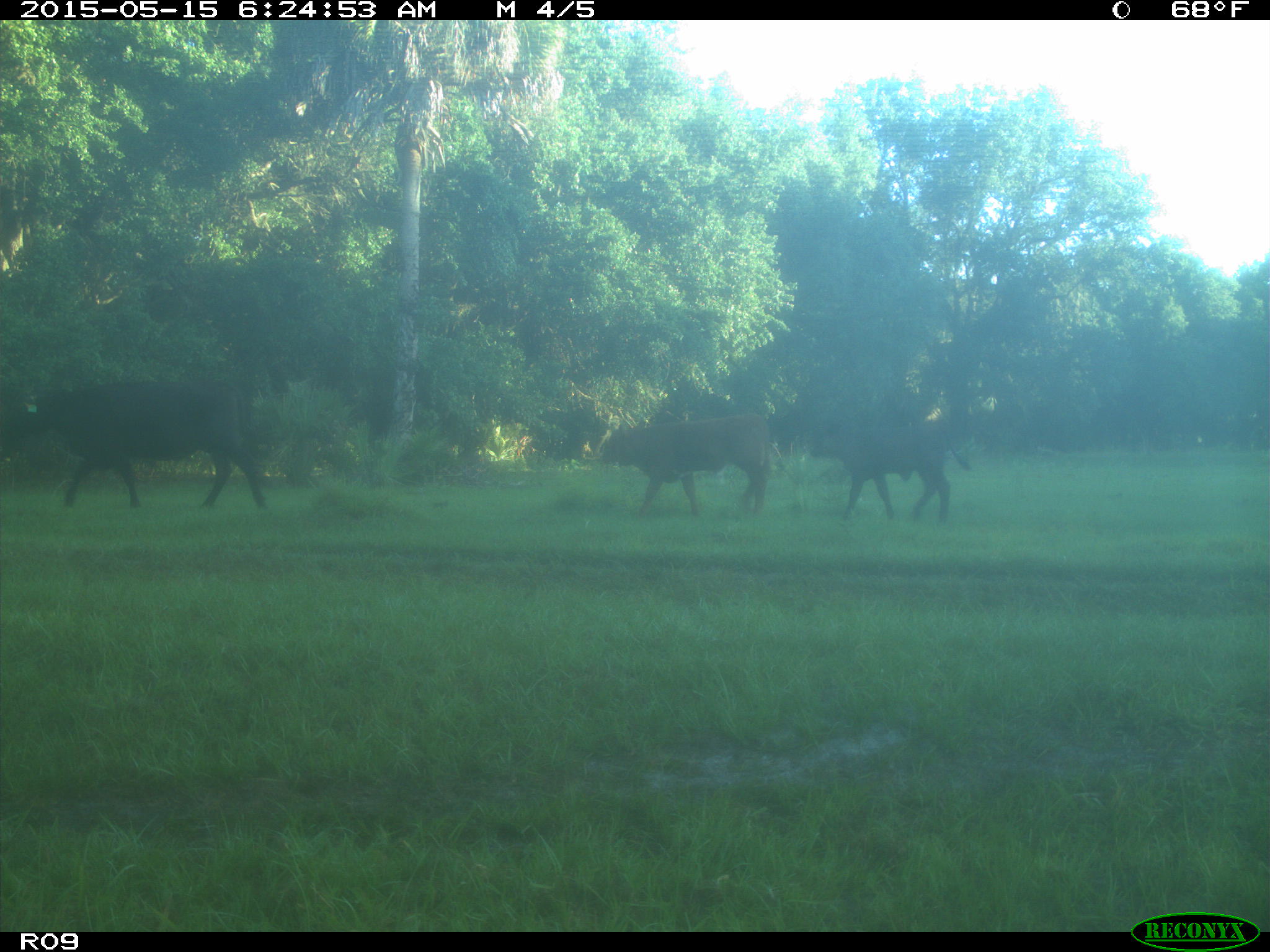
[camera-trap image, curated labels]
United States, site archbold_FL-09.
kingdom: Animalia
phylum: Chordata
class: Mammalia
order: Artiodactyla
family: Bovidae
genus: Bos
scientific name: Bos taurus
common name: domestic cow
Bos taurus (domestic cow).